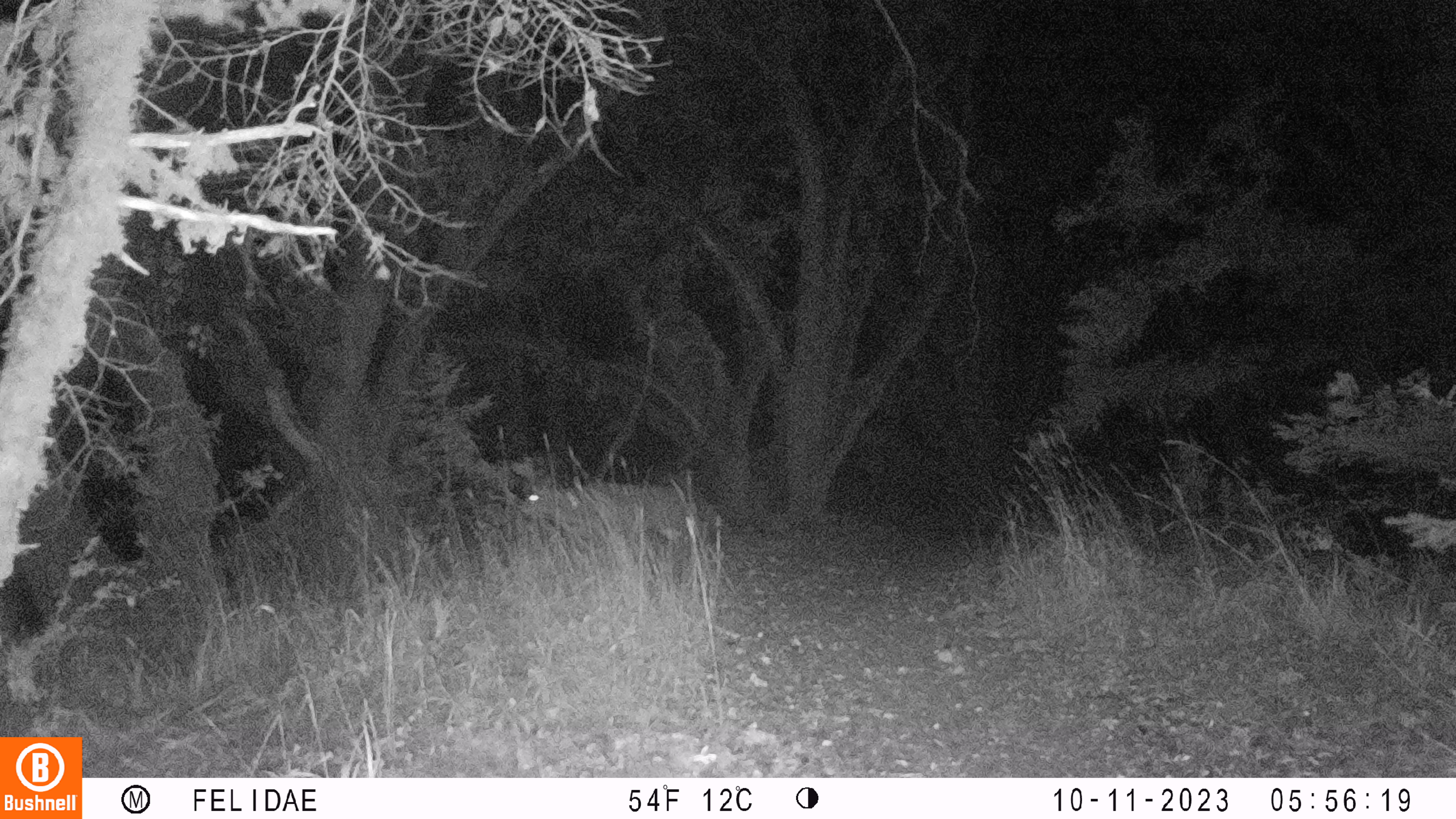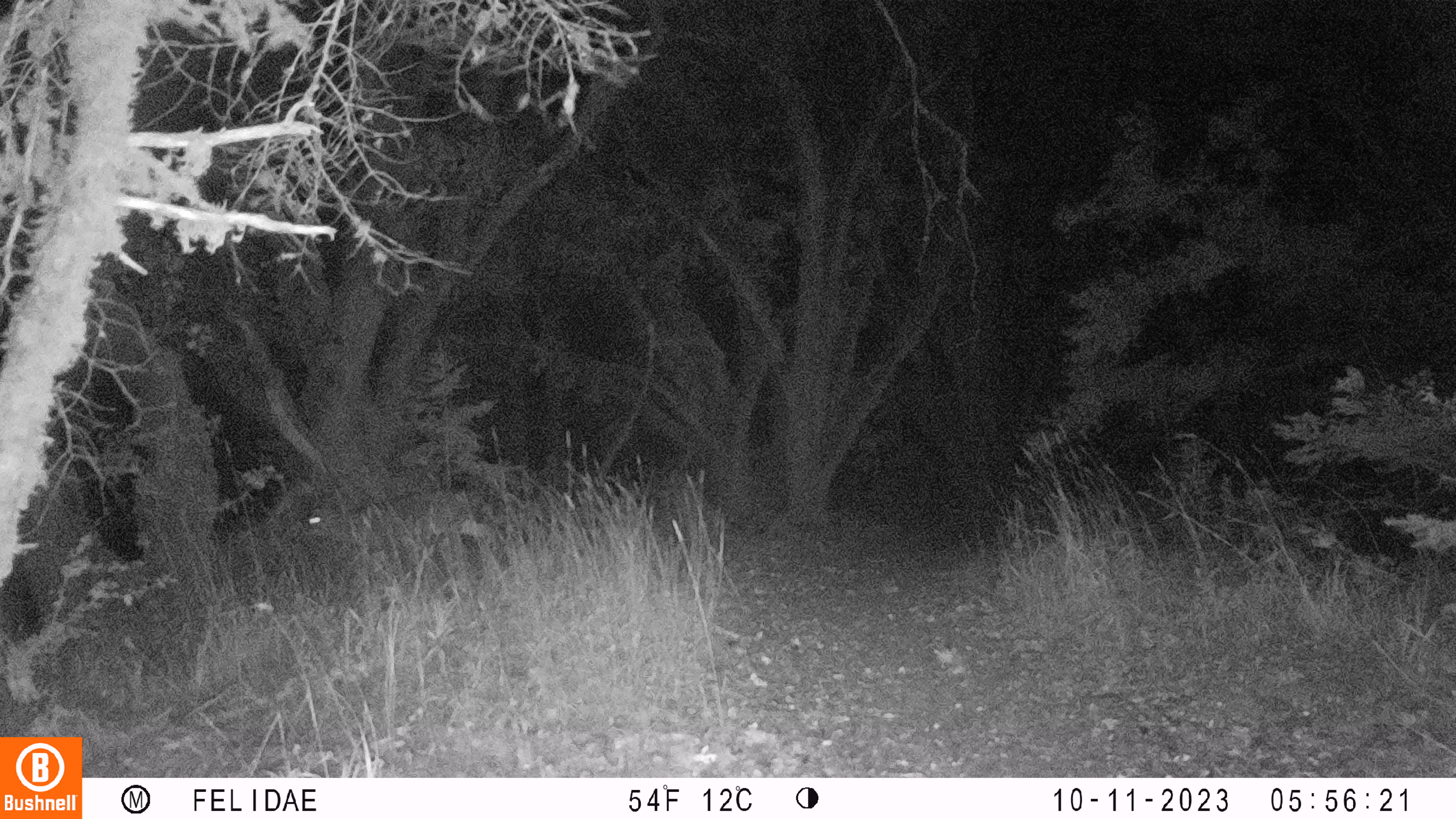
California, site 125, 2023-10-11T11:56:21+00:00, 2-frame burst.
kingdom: Animalia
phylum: Chordata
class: Mammalia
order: Artiodactyla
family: Cervidae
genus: Odocoileus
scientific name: Odocoileus hemionus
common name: mule deer